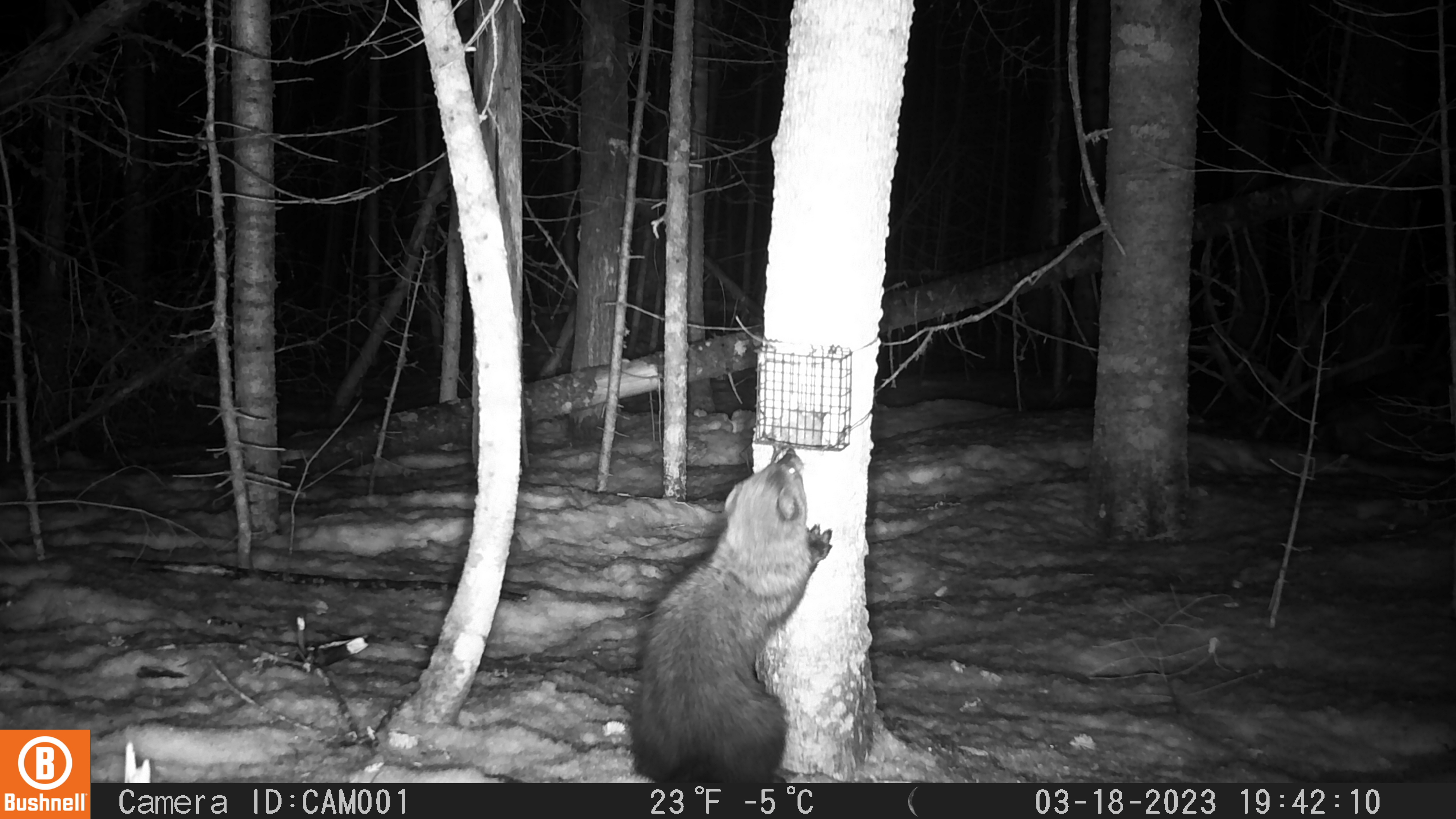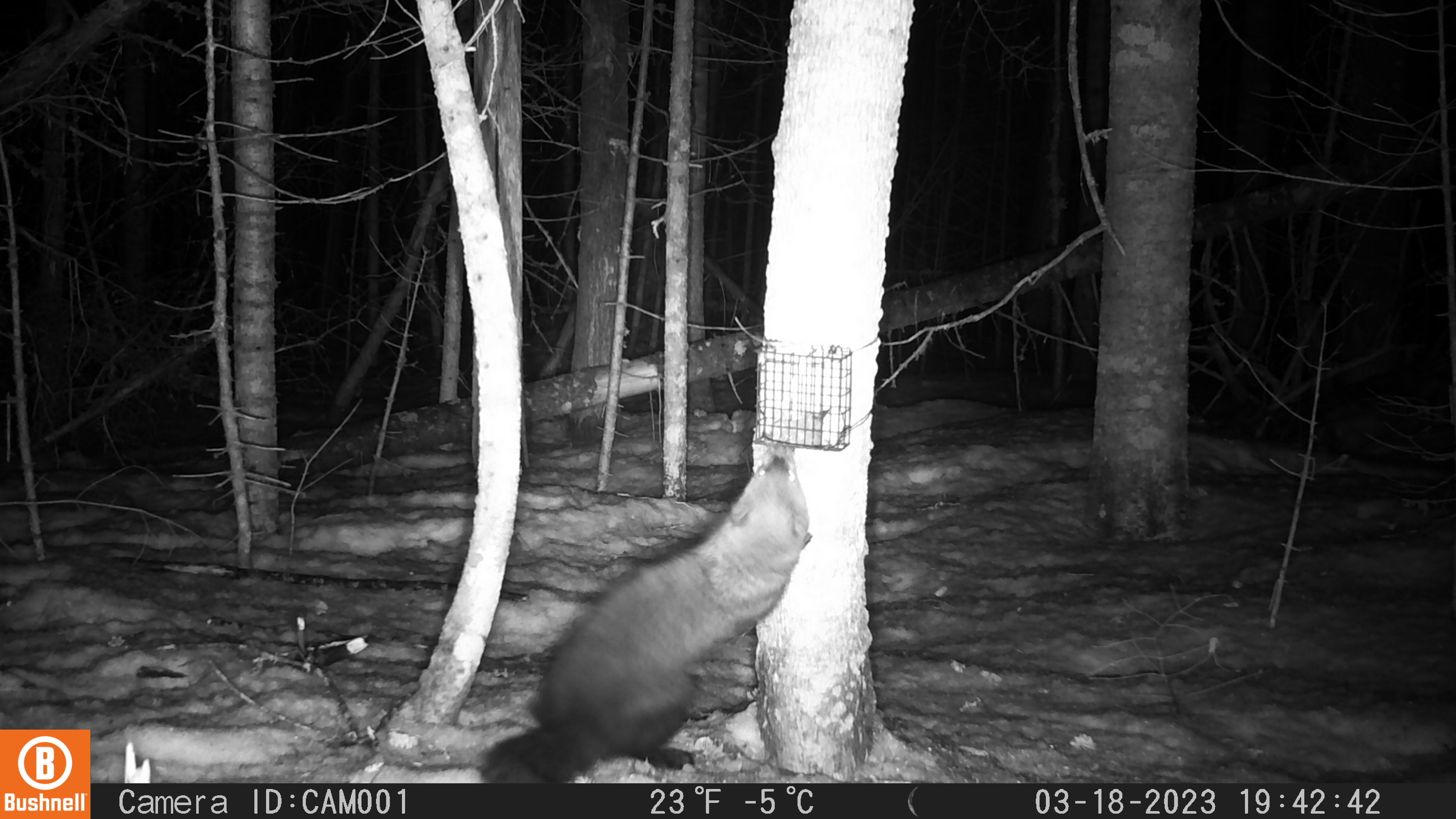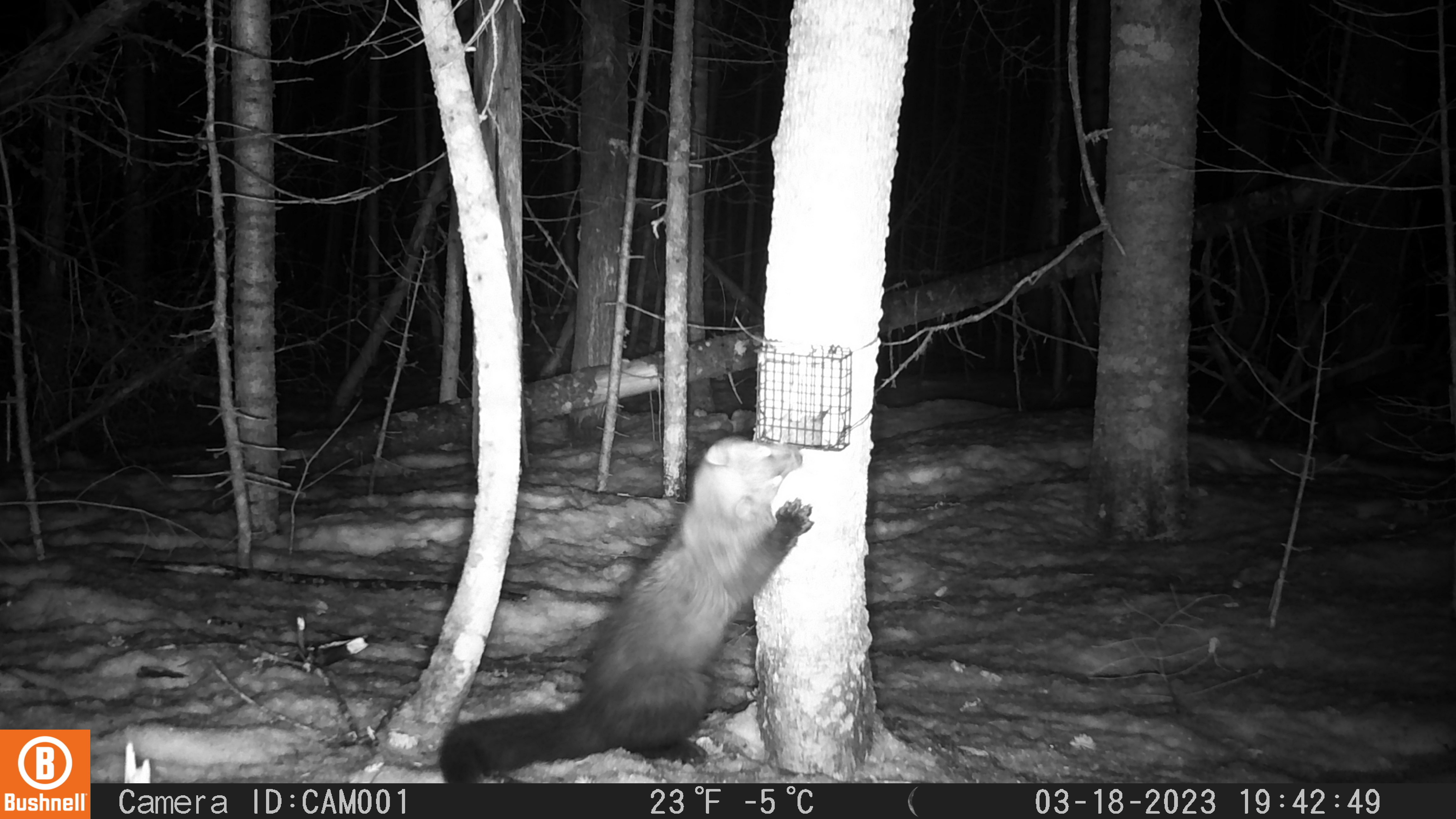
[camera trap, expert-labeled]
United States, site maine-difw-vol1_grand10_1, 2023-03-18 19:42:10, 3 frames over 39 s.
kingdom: Animalia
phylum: Chordata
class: Mammalia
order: Carnivora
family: Mustelidae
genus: Pekania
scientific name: Pekania pennanti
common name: fisher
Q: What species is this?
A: Fisher (Pekania pennanti).